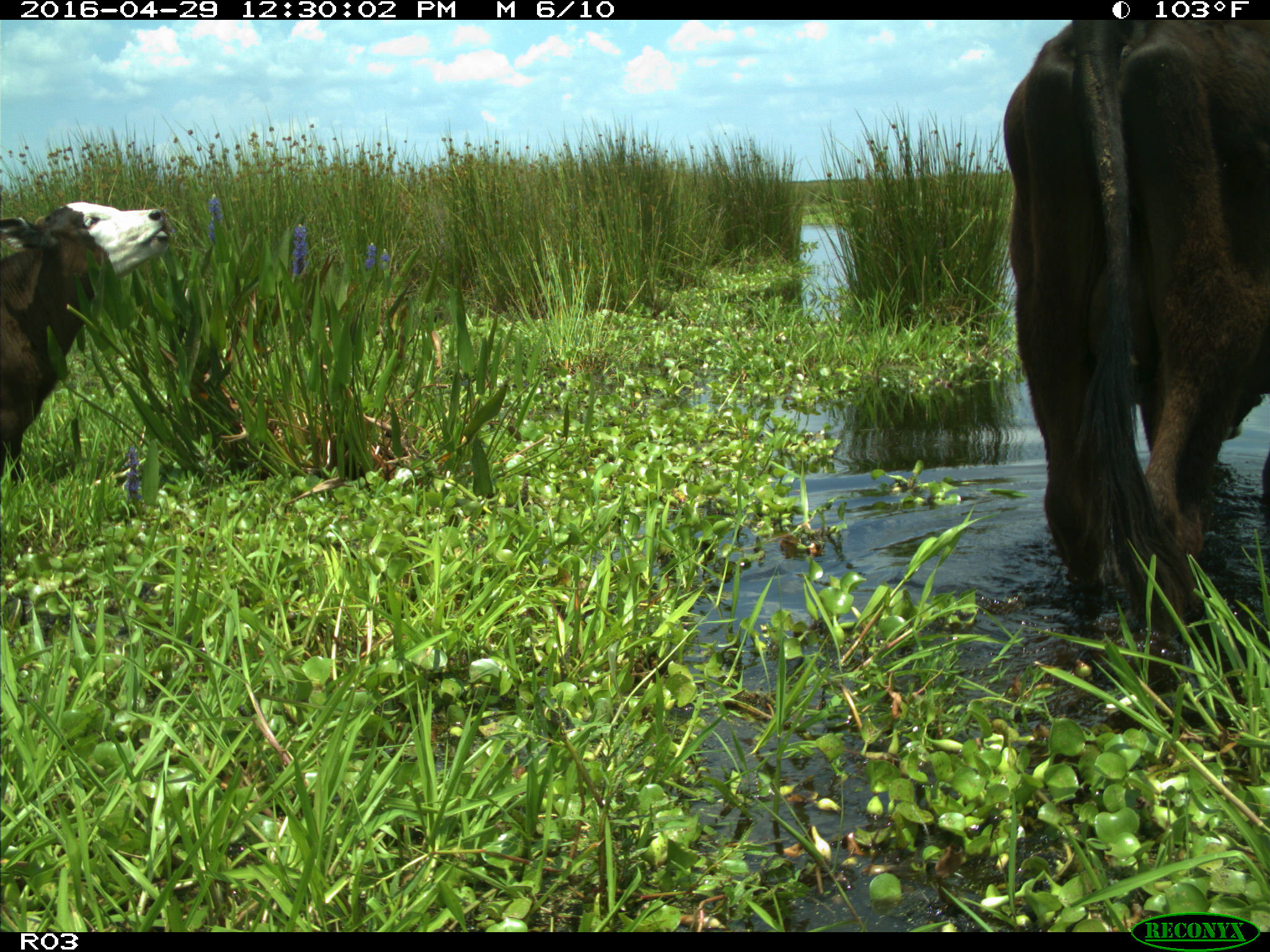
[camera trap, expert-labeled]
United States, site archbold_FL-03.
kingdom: Animalia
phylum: Chordata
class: Mammalia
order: Artiodactyla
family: Bovidae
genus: Bos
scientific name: Bos taurus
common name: domestic cow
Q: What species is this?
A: Bos taurus (domestic cow).